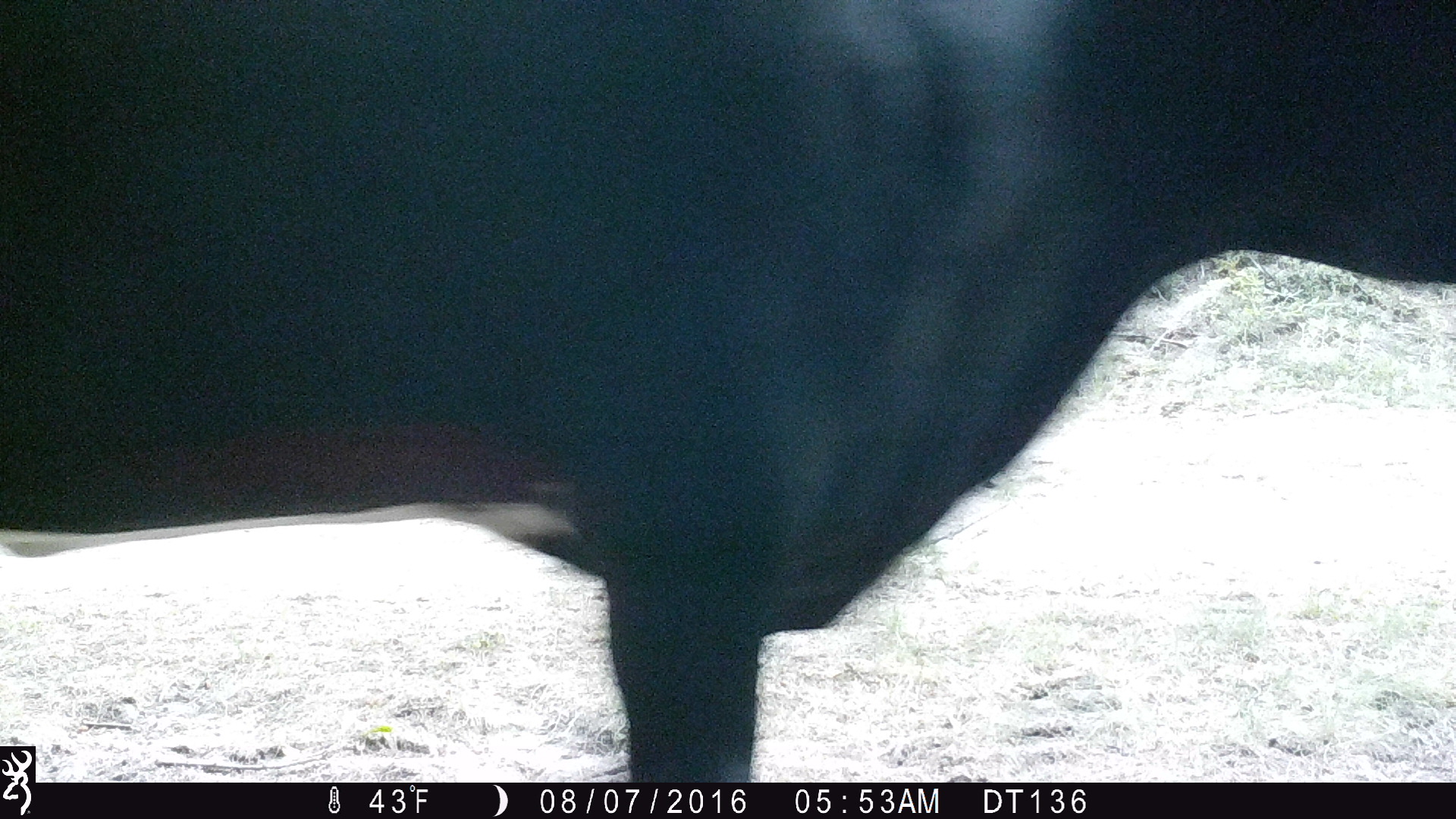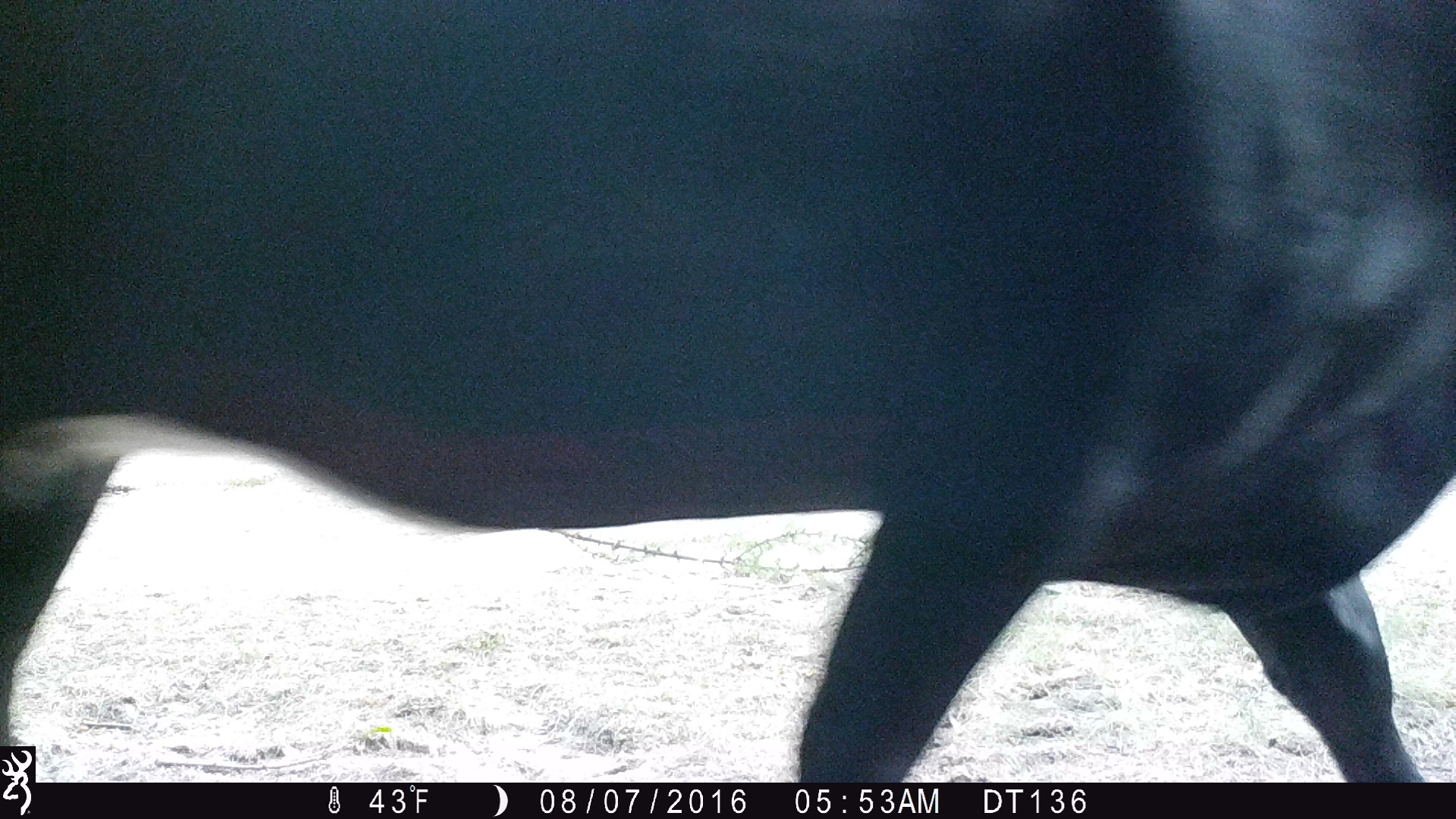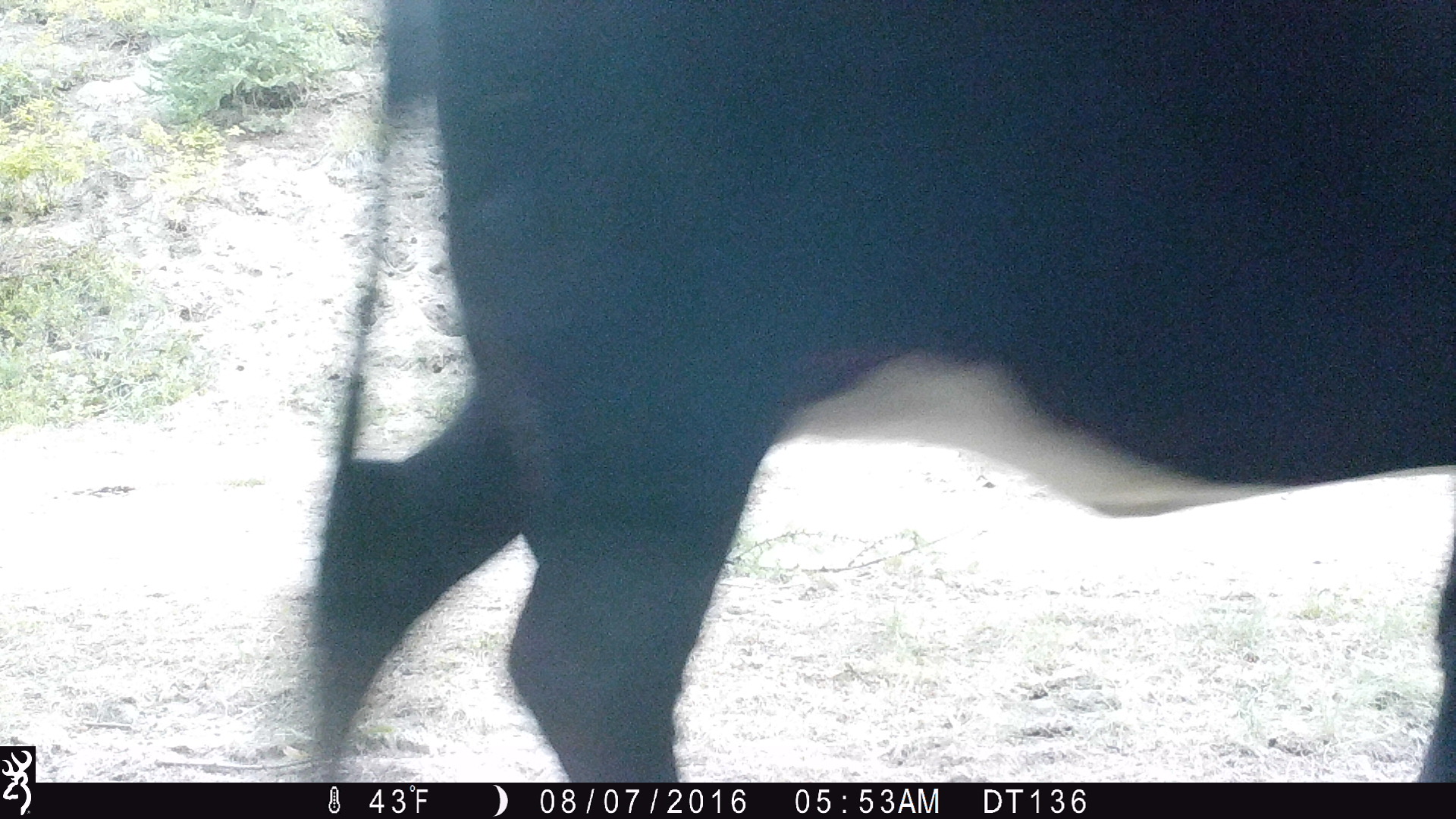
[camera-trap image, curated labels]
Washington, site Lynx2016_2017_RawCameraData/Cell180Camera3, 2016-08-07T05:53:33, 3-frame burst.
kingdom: Animalia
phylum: Chordata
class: Mammalia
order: Artiodactyla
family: Bovidae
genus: Bos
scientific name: Bos taurus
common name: domestic cattle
Domestic cattle (Bos taurus). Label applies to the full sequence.